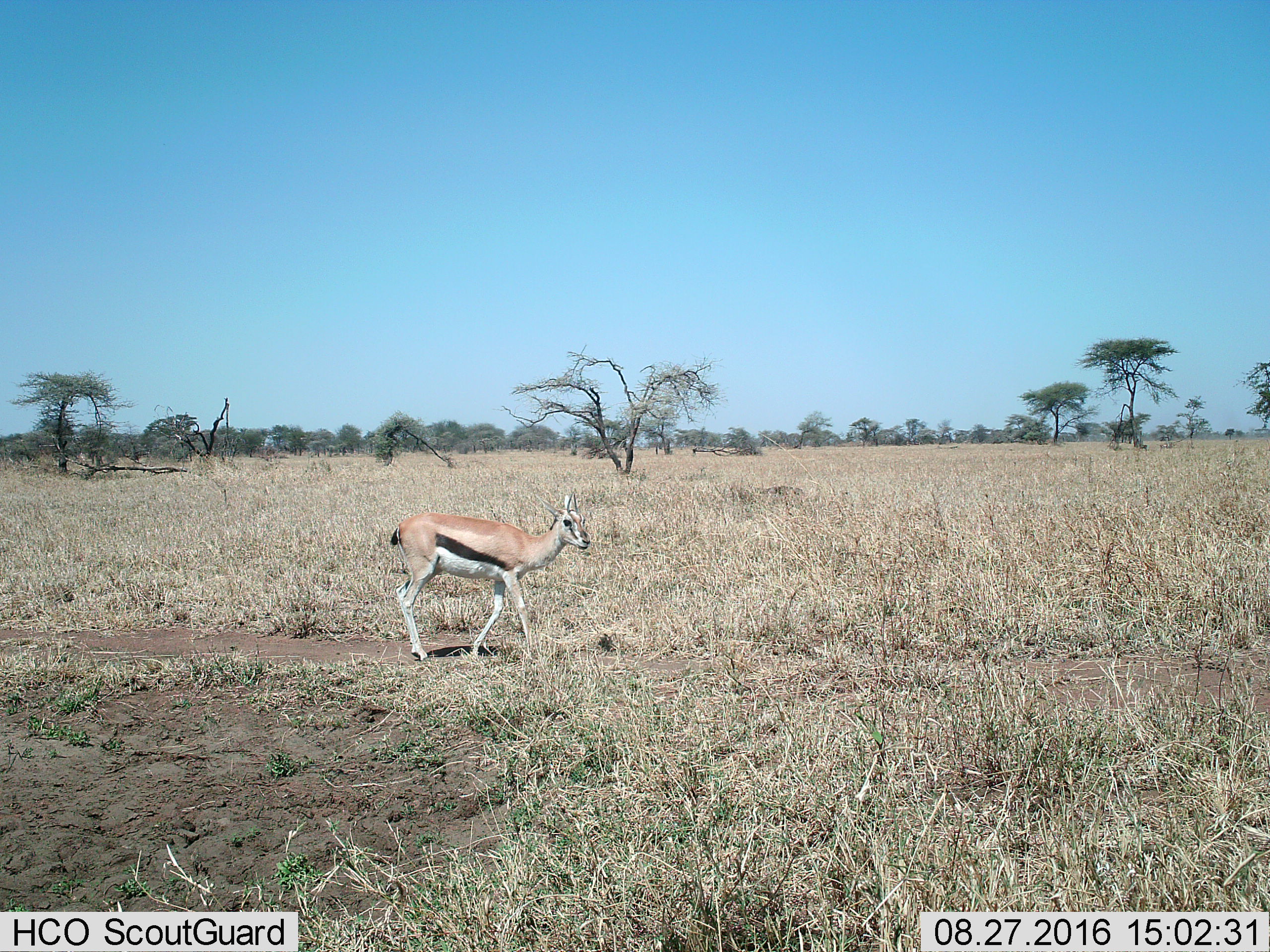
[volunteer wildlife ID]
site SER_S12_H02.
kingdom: Animalia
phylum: Chordata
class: Mammalia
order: Artiodactyla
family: Bovidae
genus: Eudorcas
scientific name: Eudorcas thomsonii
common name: thomson's gazelle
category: gazellethomsons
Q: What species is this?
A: Gazellethomsons (thomson's gazelle) (Eudorcas thomsonii).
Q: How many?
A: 1.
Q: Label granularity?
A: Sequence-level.